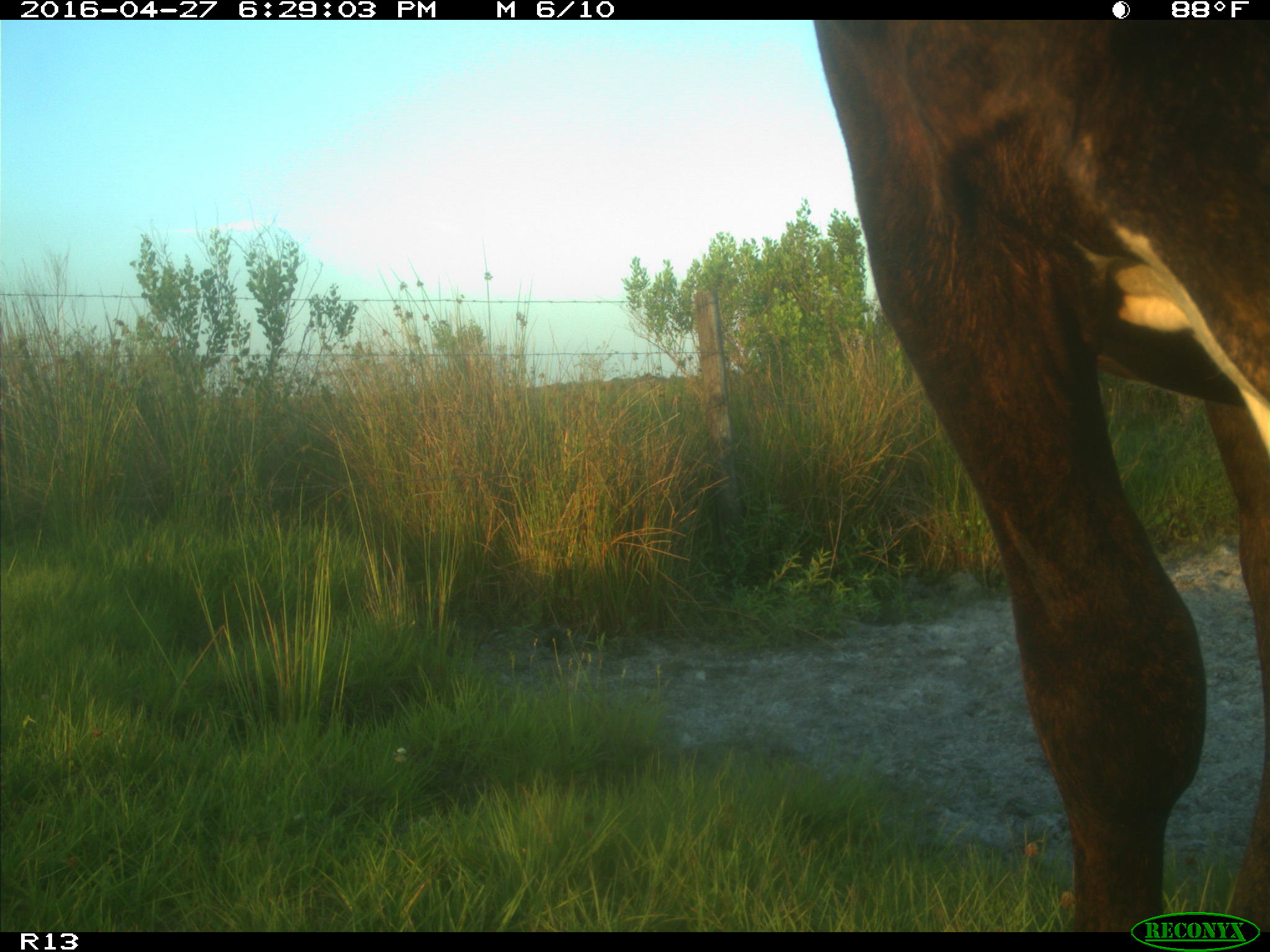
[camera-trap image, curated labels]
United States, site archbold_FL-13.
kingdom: Animalia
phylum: Chordata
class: Mammalia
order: Artiodactyla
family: Bovidae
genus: Bos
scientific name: Bos taurus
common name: domestic cow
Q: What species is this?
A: Bos taurus (domestic cow).